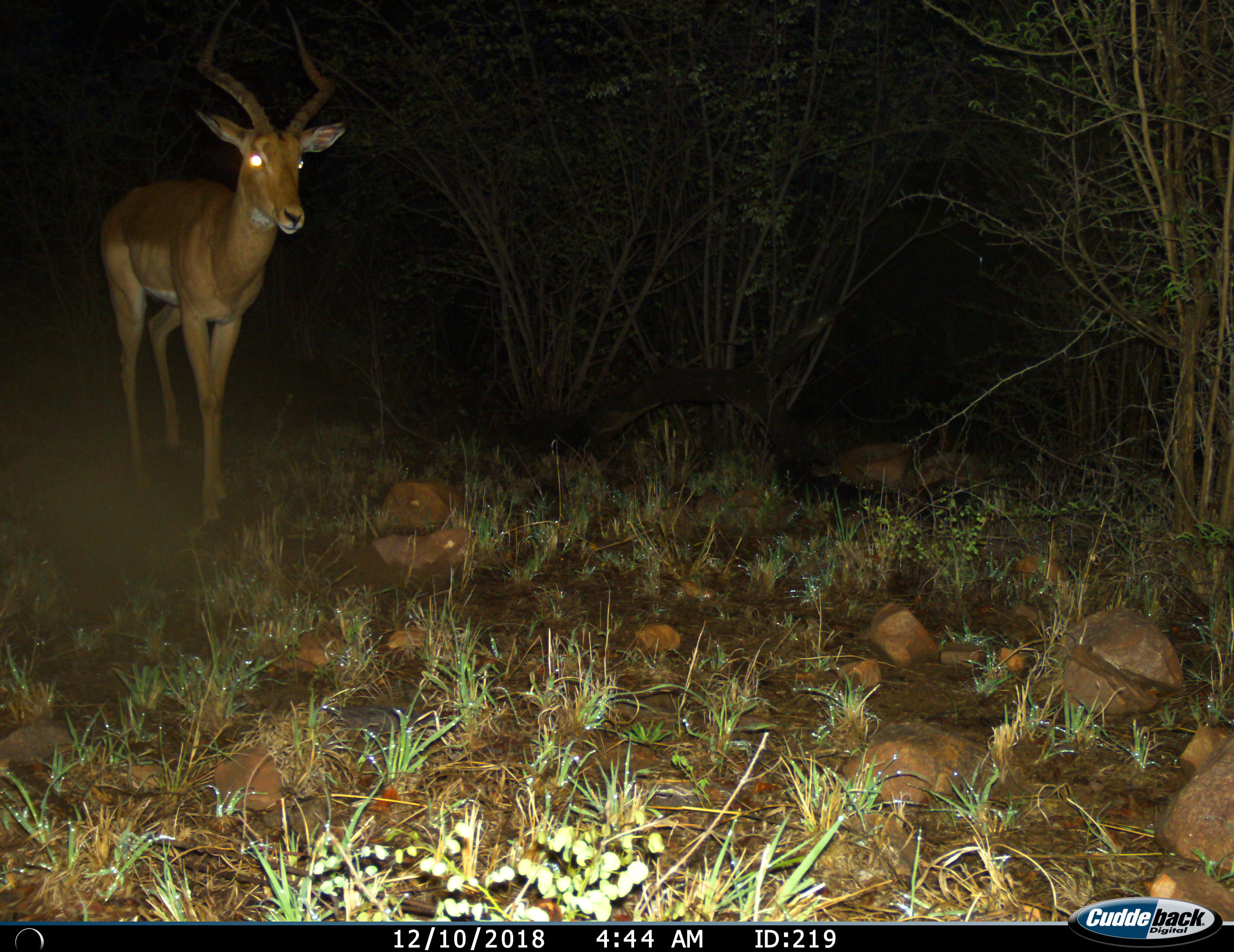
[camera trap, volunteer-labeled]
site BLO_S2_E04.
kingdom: Animalia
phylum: Chordata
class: Mammalia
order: Artiodactyla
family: Bovidae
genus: Aepyceros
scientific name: Aepyceros melampus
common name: impala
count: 1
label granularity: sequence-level